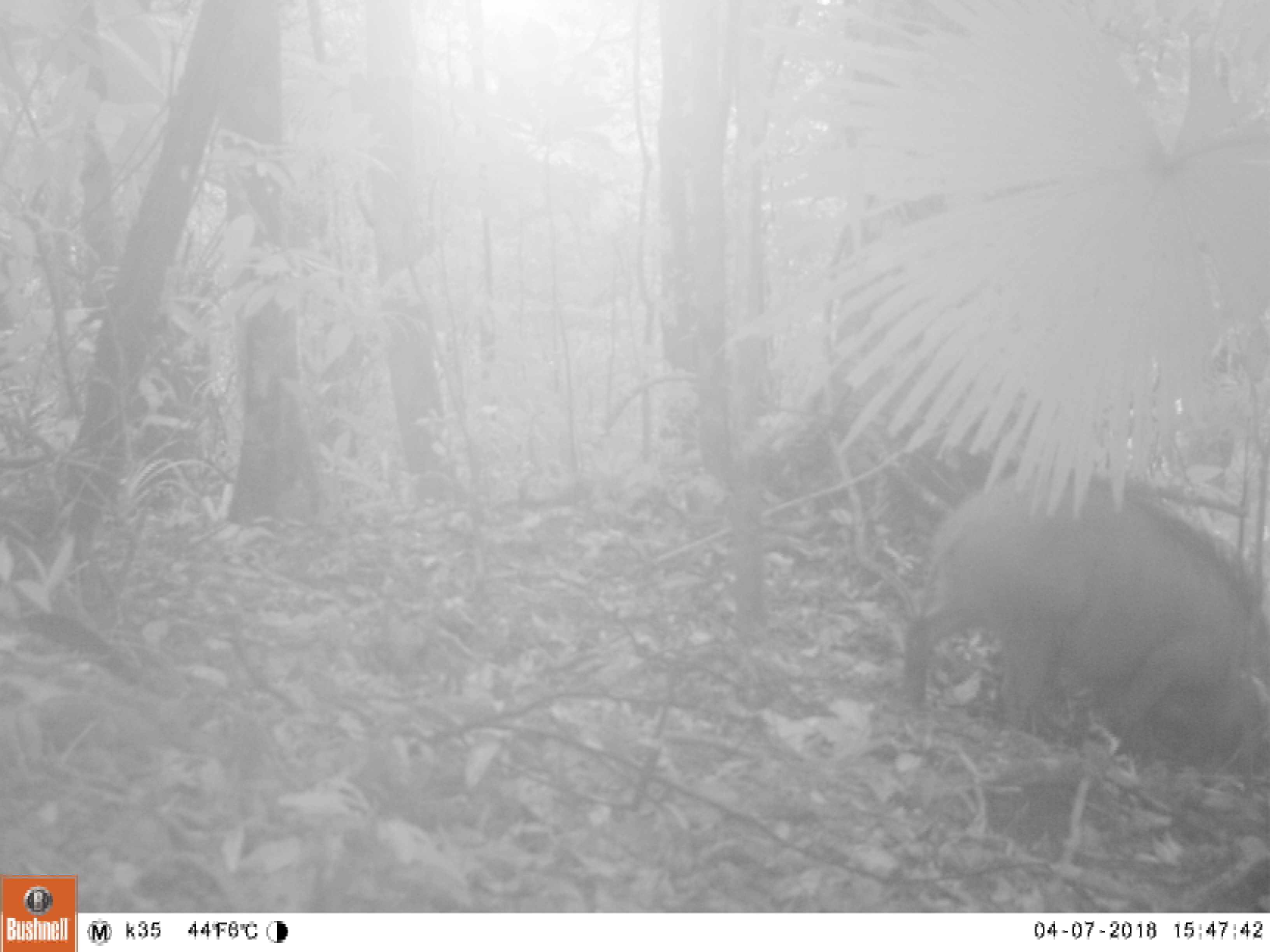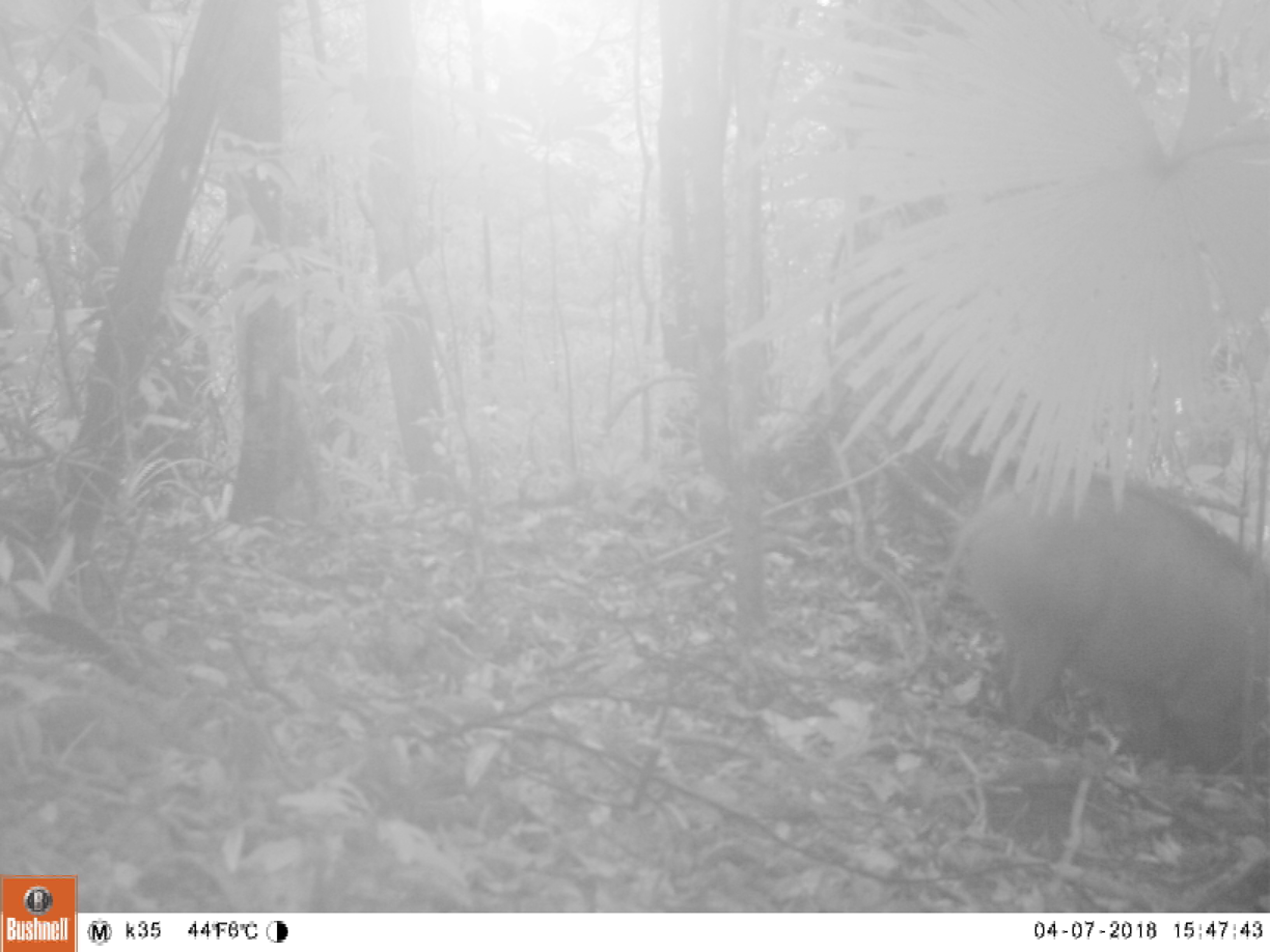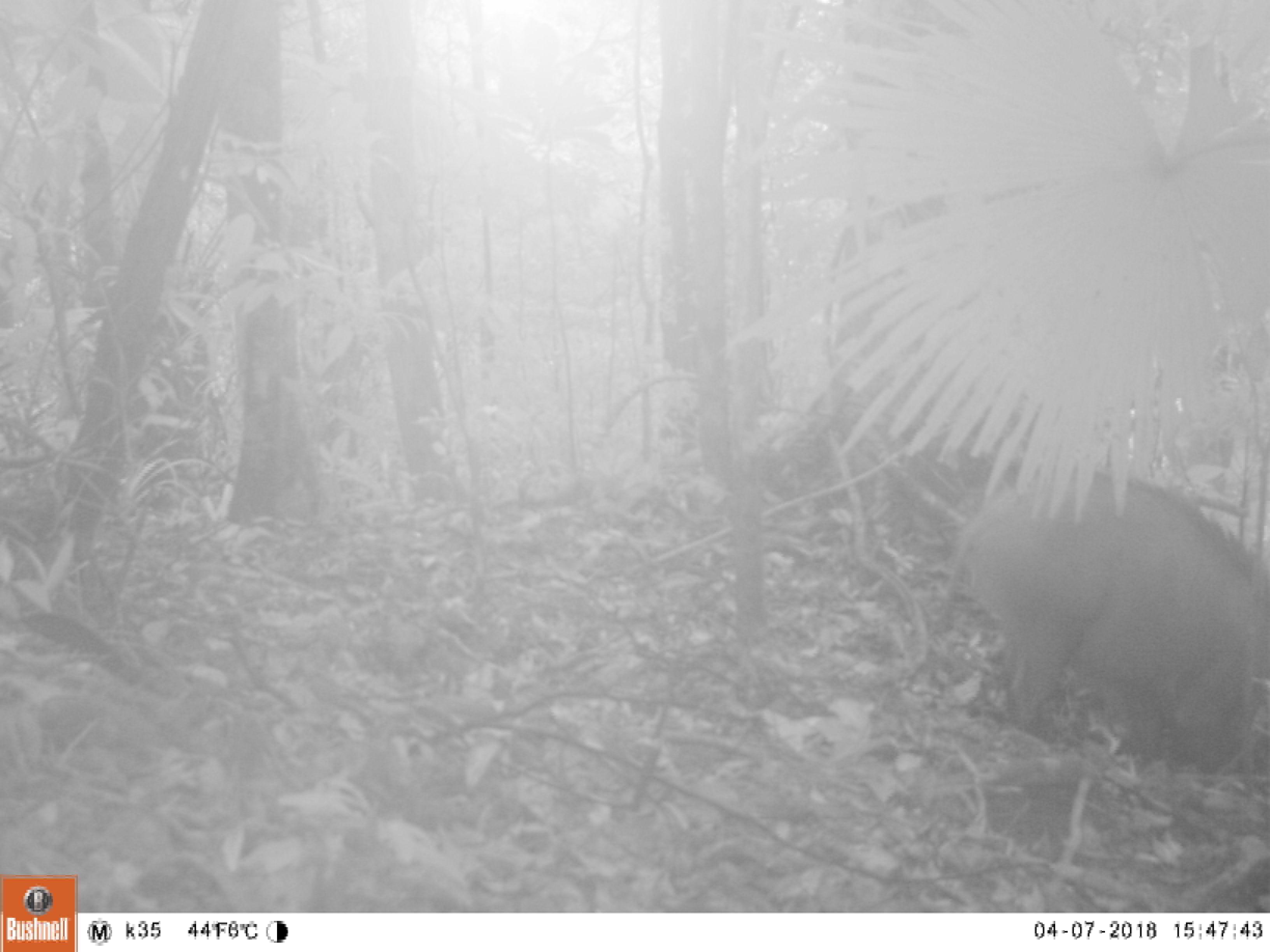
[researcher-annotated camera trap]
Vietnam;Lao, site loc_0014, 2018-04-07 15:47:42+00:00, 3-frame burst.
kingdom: Animalia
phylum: Chordata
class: Mammalia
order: Artiodactyla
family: Suidae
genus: Sus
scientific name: Sus scrofa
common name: eurasian wild pig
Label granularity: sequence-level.